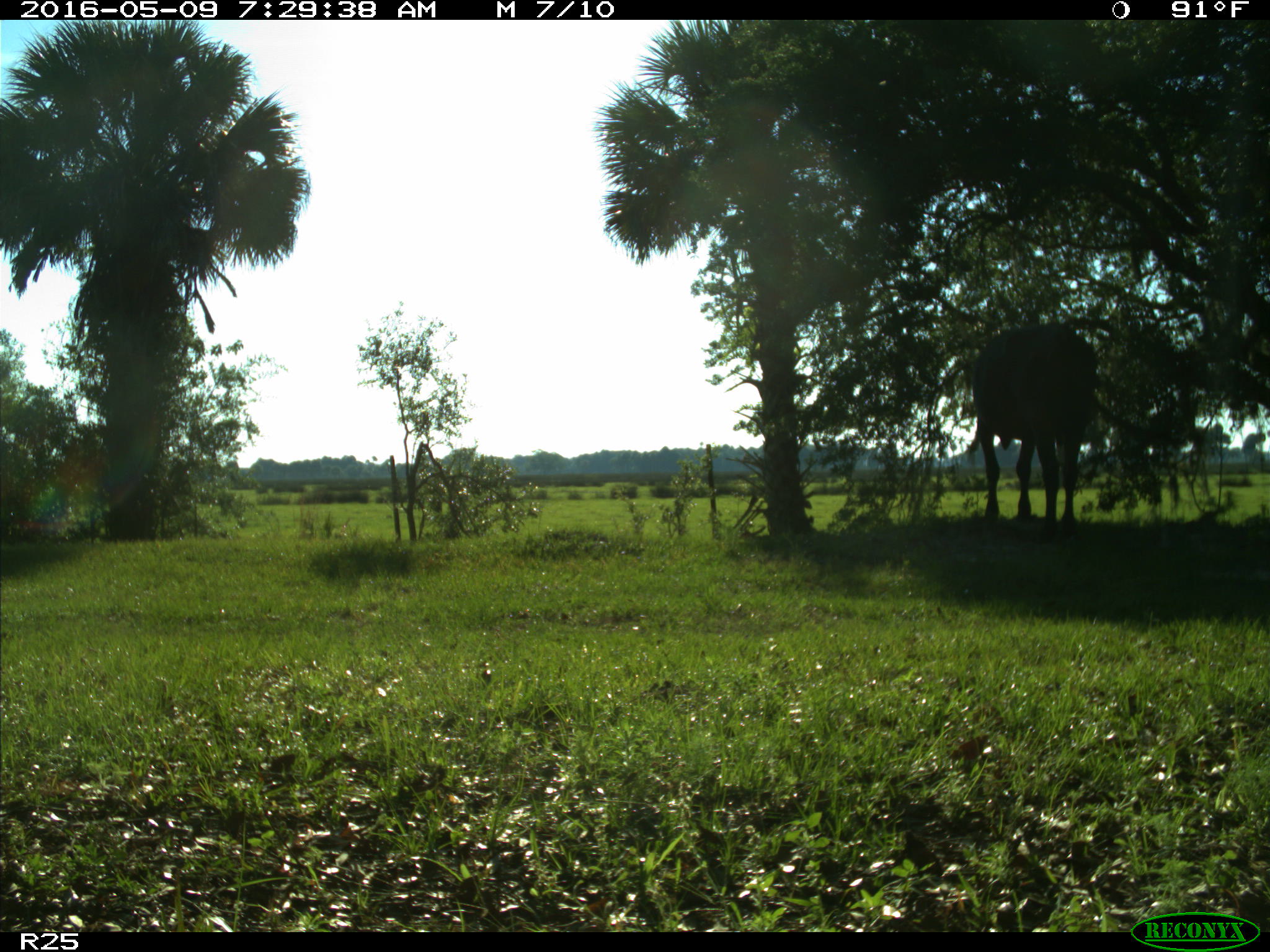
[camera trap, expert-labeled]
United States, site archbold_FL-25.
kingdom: Animalia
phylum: Chordata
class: Mammalia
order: Artiodactyla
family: Bovidae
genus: Bos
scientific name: Bos taurus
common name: domestic cow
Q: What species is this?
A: Bos taurus (domestic cow).